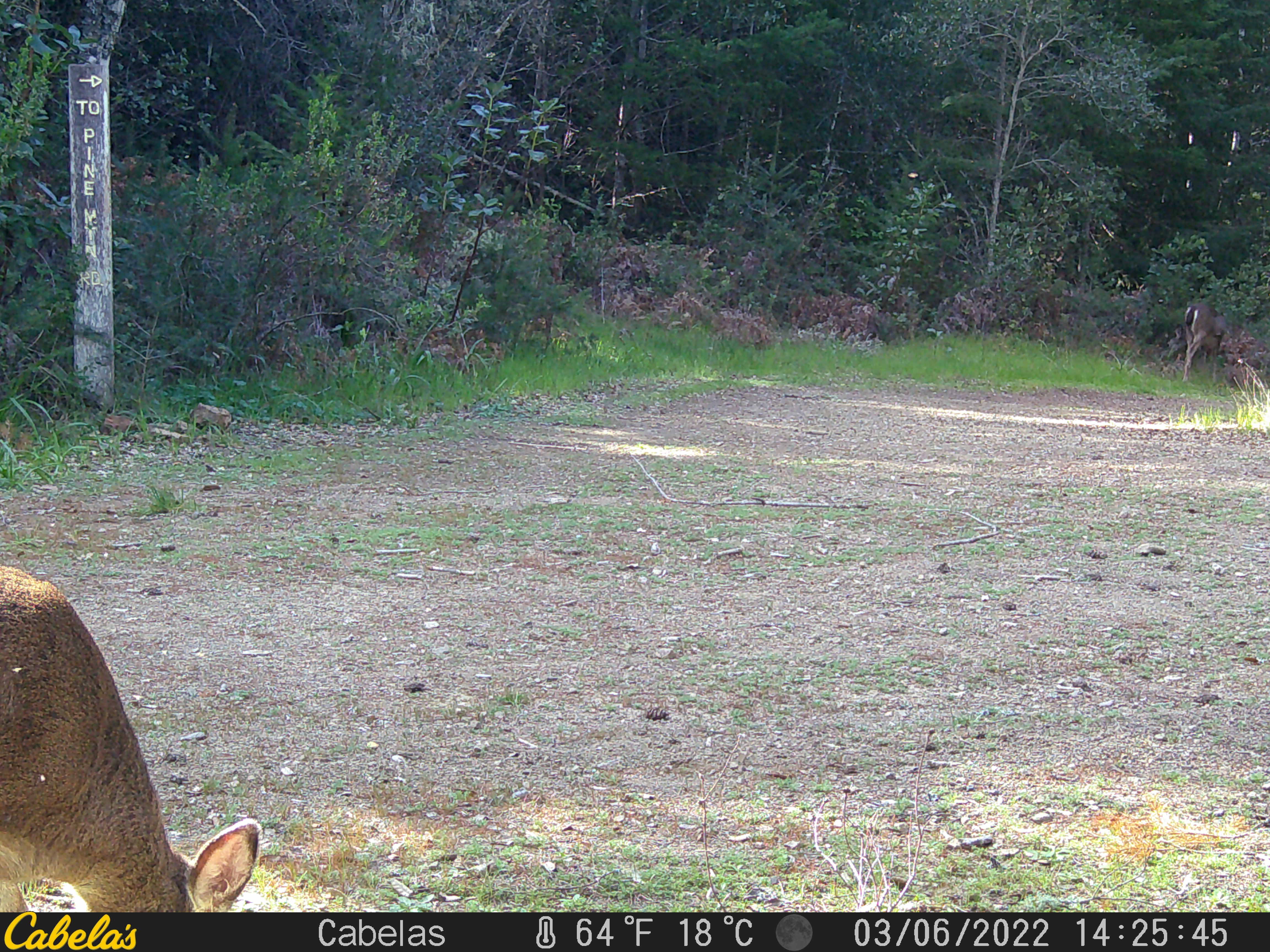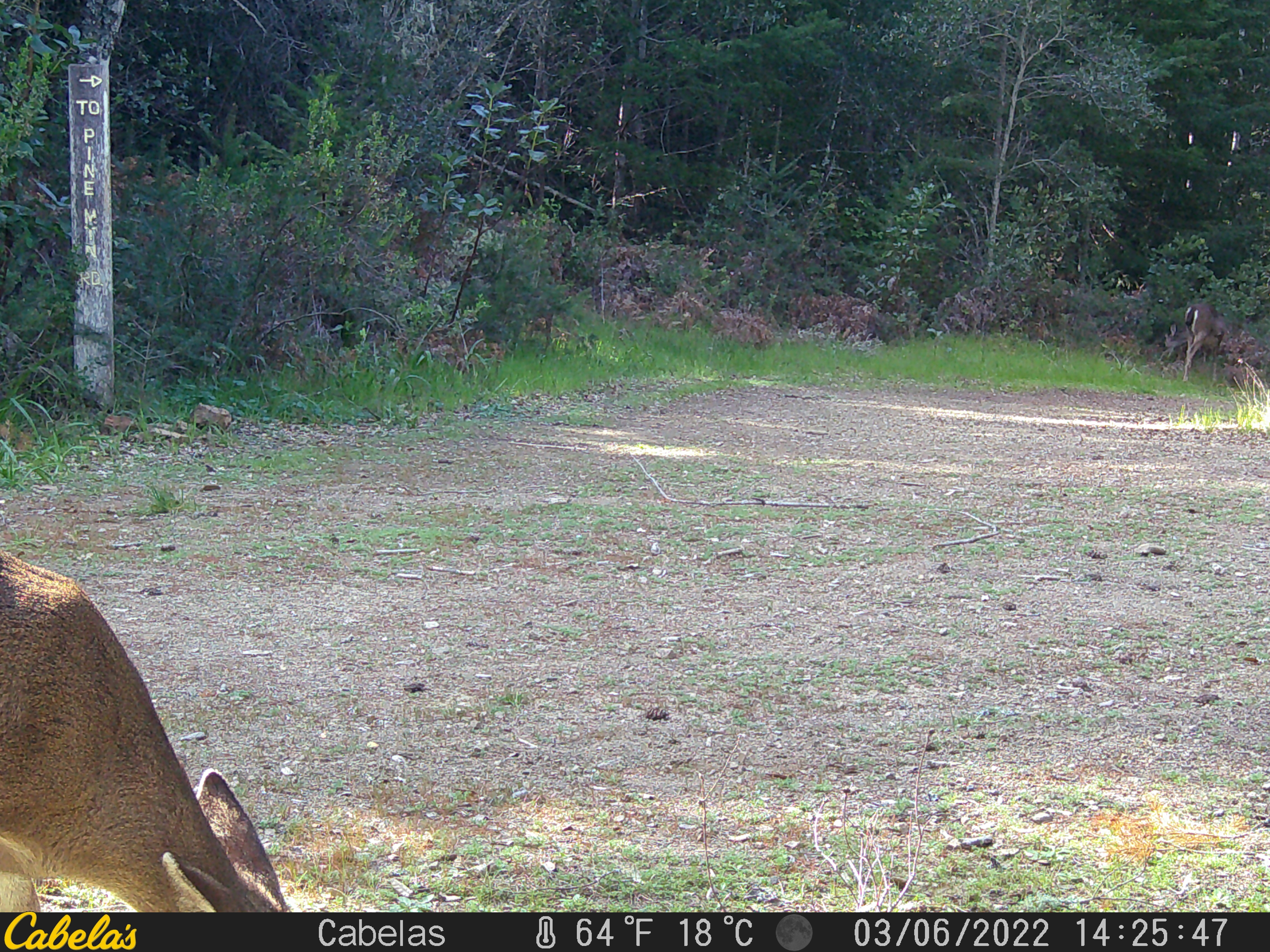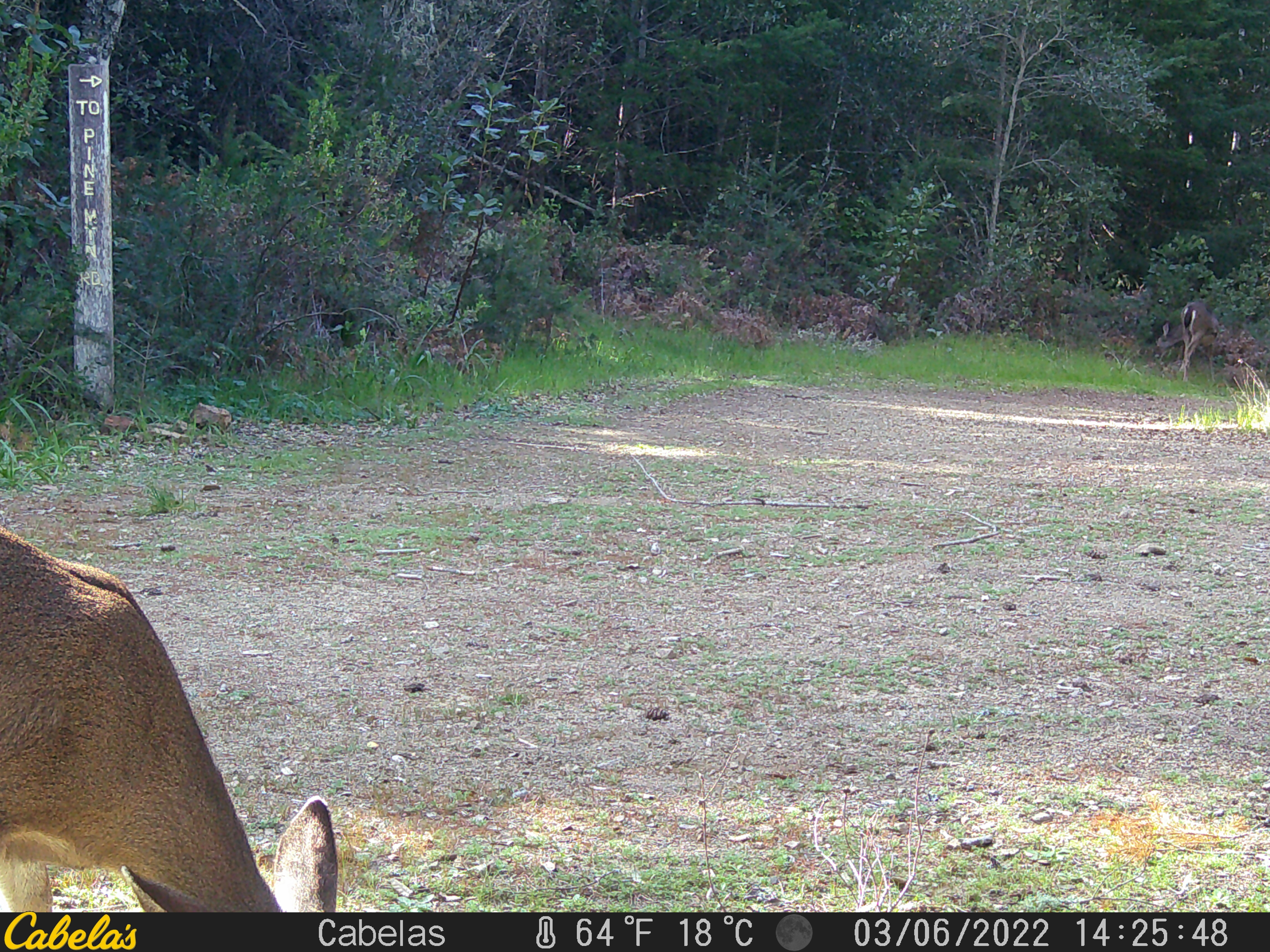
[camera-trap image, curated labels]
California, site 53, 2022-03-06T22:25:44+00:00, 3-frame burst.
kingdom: Animalia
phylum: Chordata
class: Mammalia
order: Artiodactyla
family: Cervidae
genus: Odocoileus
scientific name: Odocoileus hemionus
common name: mule deer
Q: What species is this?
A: Mule deer (Odocoileus hemionus).